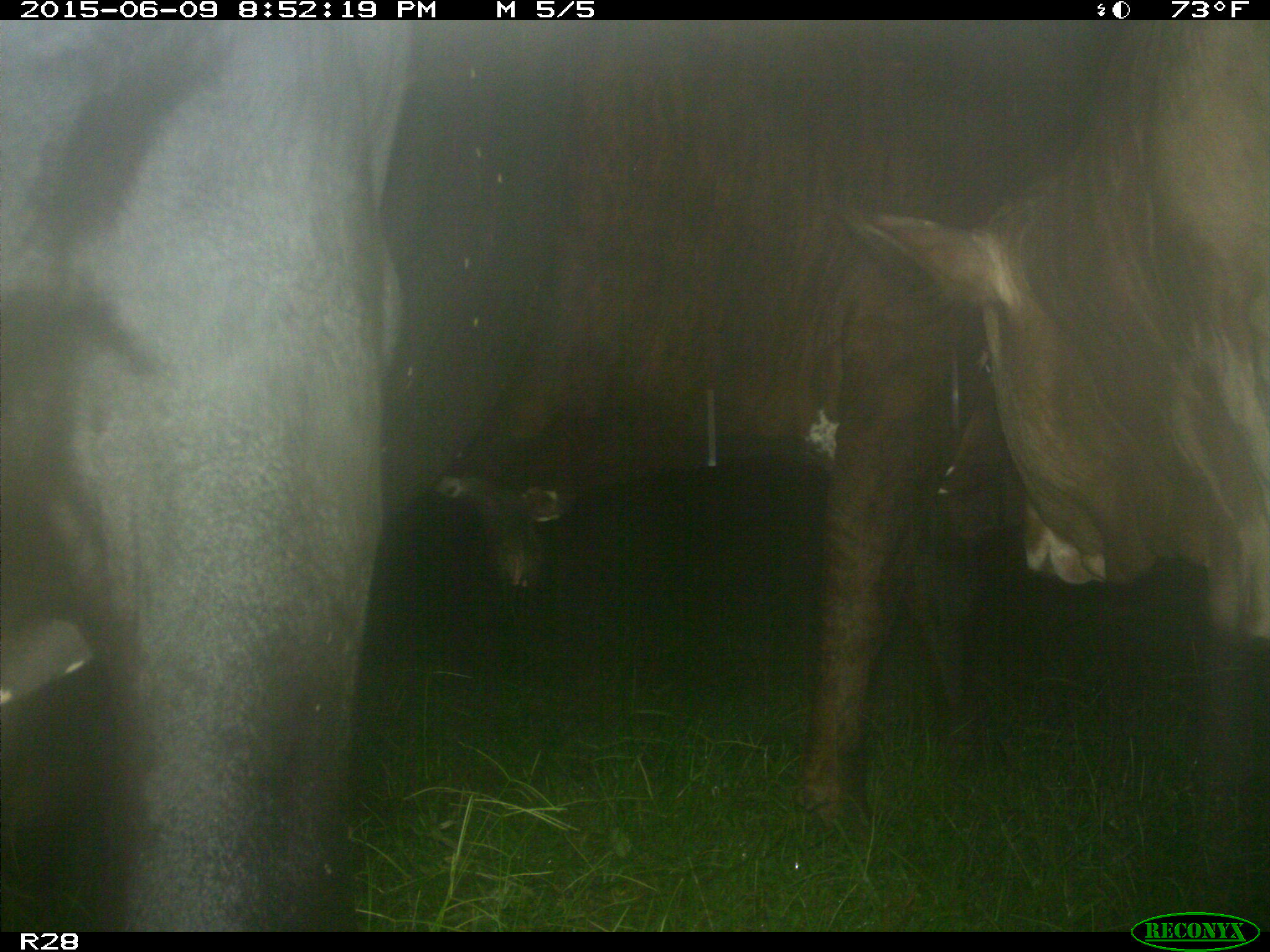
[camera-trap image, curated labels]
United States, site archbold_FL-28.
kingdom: Animalia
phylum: Chordata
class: Mammalia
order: Artiodactyla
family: Bovidae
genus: Bos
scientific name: Bos taurus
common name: domestic cow